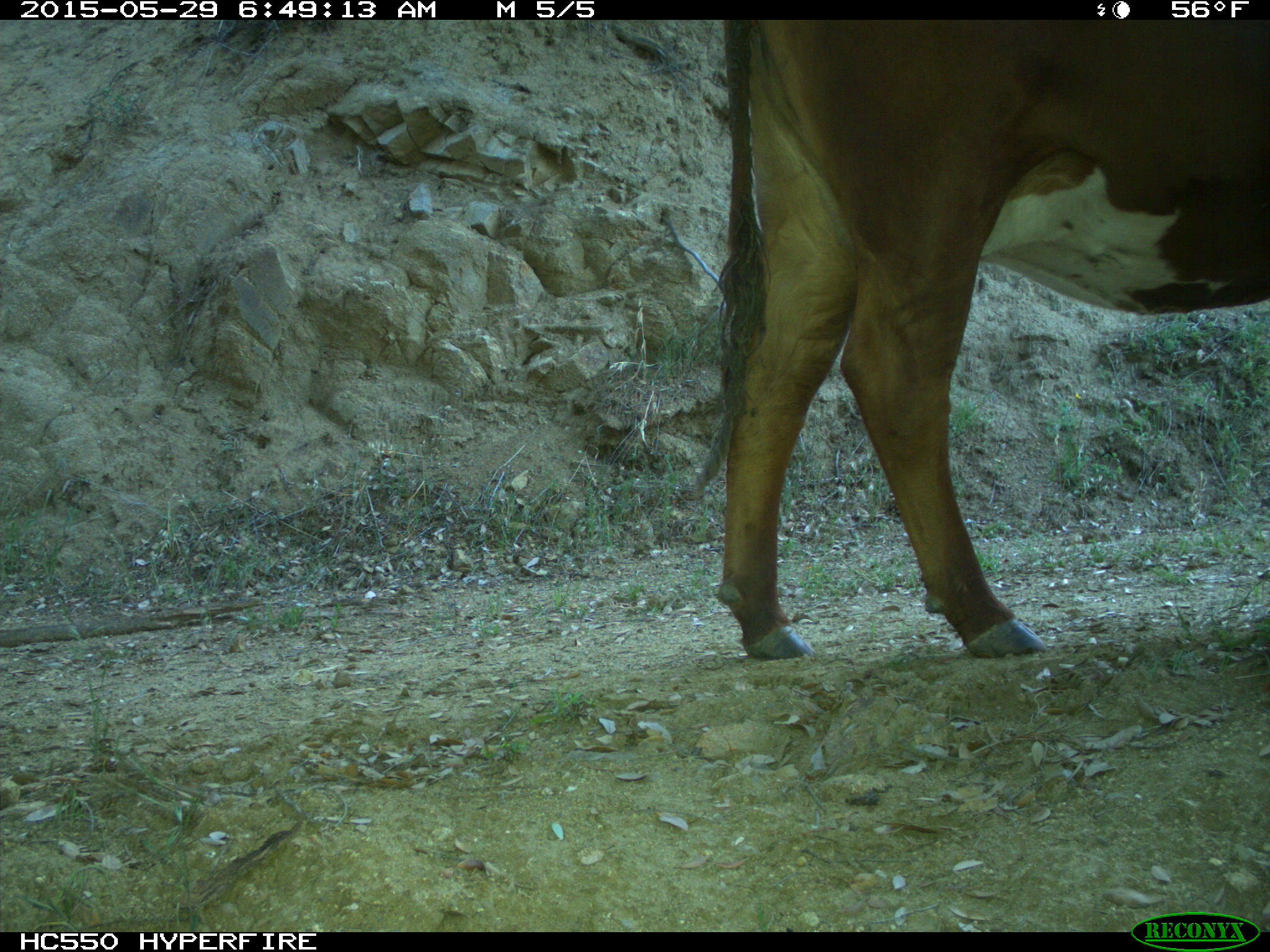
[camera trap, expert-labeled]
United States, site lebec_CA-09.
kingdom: Animalia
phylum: Chordata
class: Mammalia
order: Artiodactyla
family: Bovidae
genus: Bos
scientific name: Bos taurus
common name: domestic cow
Bos taurus (domestic cow).